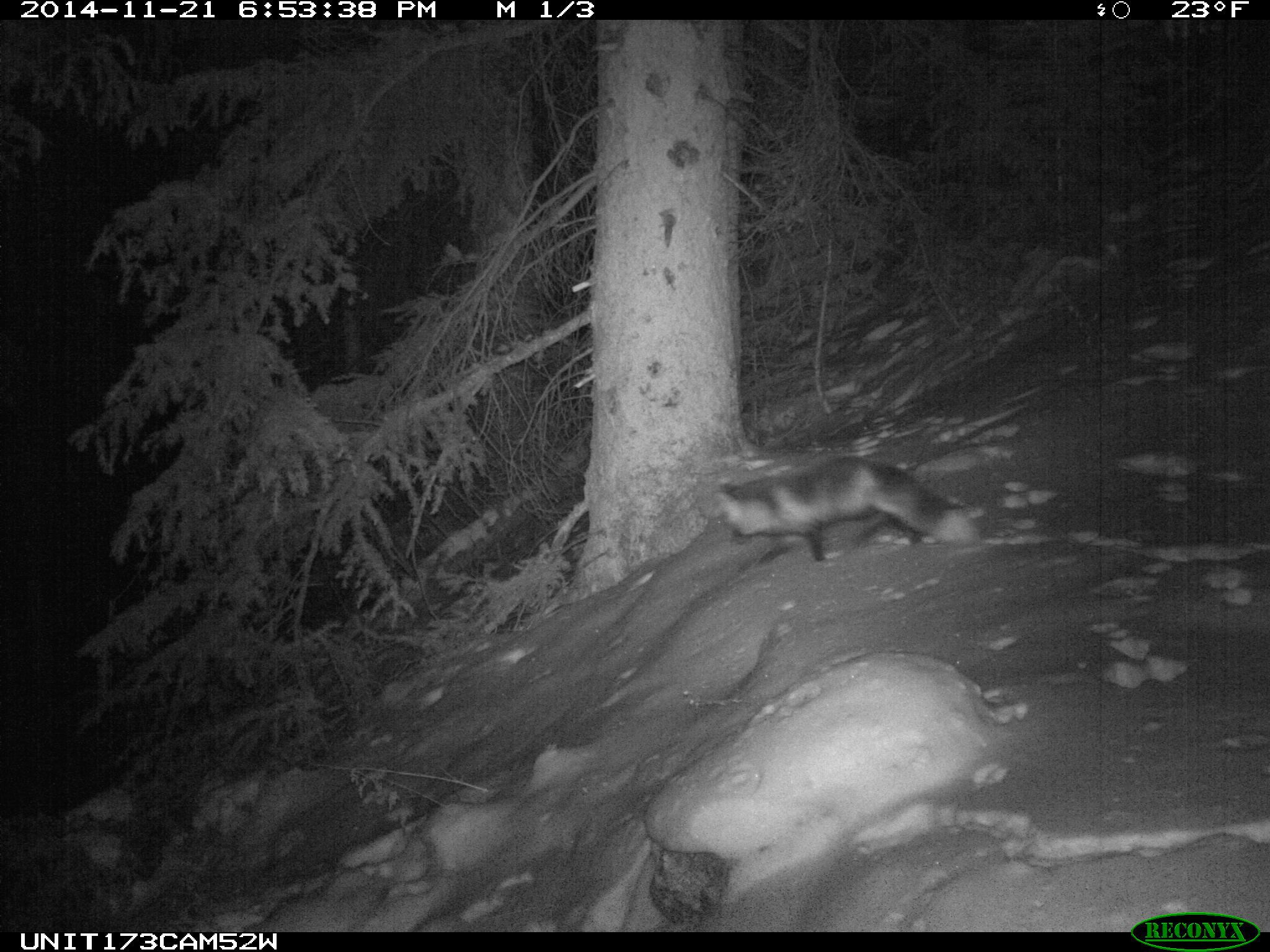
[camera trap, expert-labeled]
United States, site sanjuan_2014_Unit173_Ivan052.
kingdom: Animalia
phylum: Chordata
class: Mammalia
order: Carnivora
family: Canidae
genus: Vulpes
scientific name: Vulpes vulpes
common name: red fox